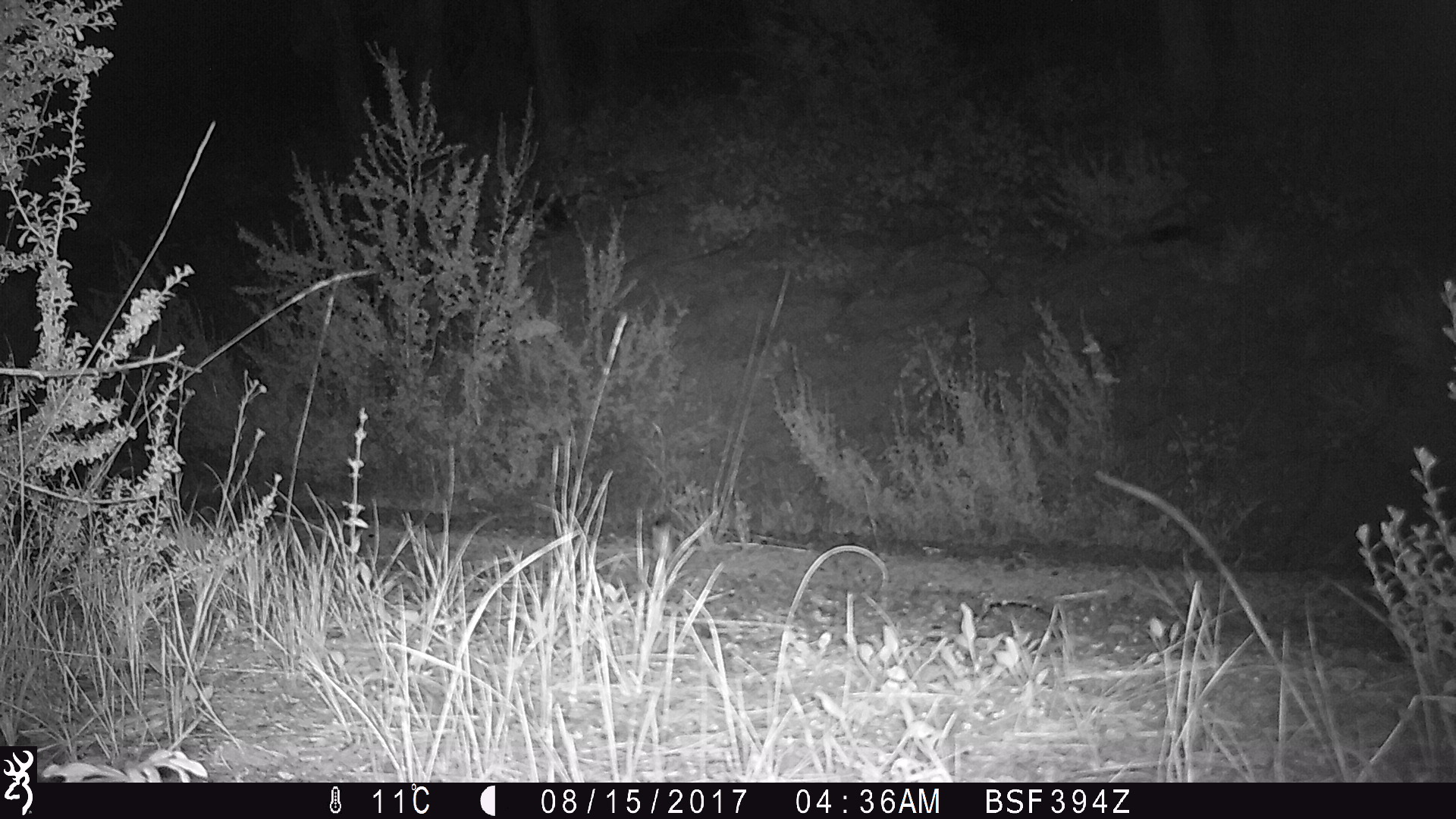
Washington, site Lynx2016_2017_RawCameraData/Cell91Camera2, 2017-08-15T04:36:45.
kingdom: Animalia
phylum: Chordata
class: Mammalia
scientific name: Mammalia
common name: small mammal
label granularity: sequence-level